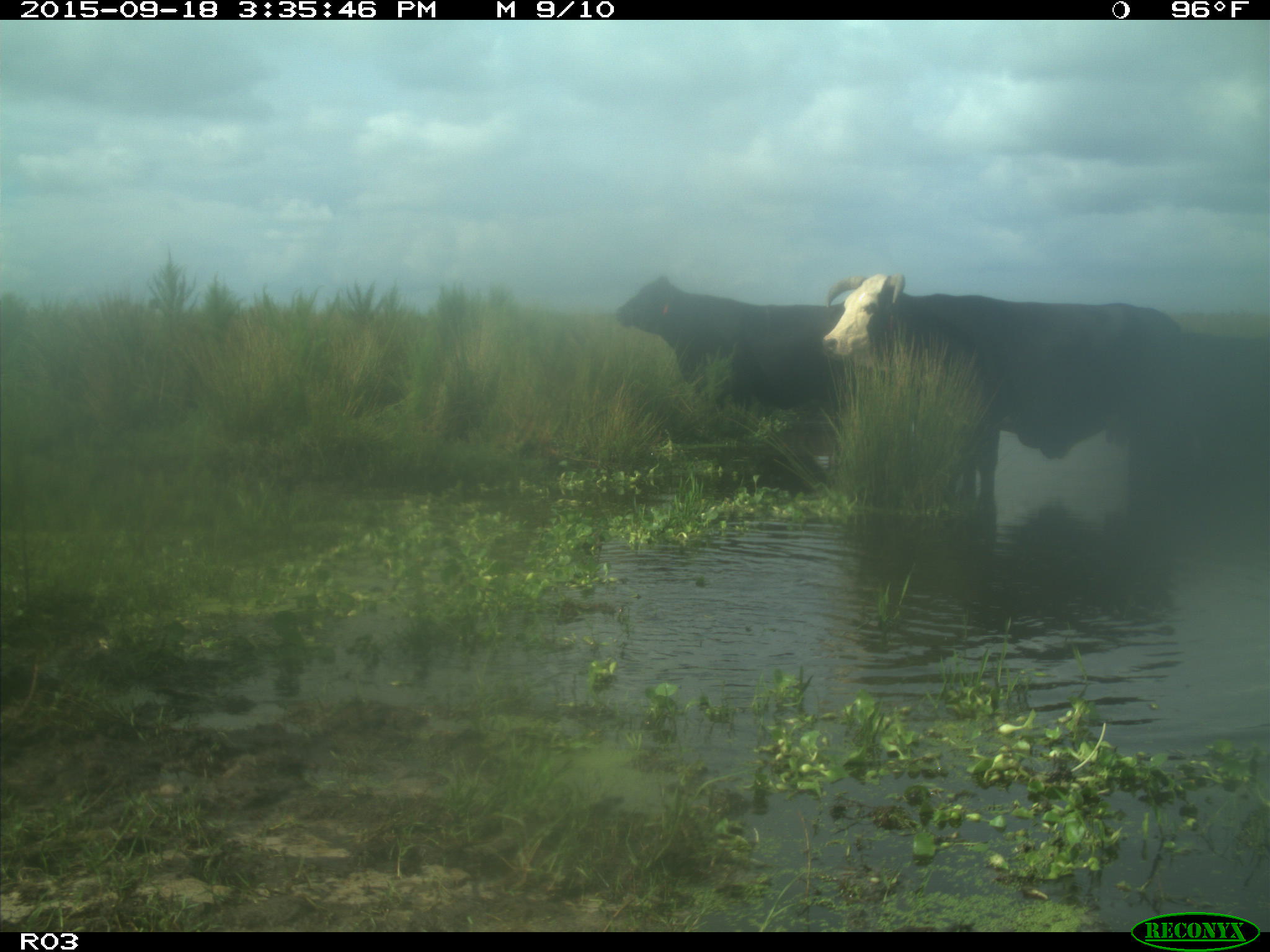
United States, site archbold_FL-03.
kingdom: Animalia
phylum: Chordata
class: Mammalia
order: Artiodactyla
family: Bovidae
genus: Bos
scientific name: Bos taurus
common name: domestic cow